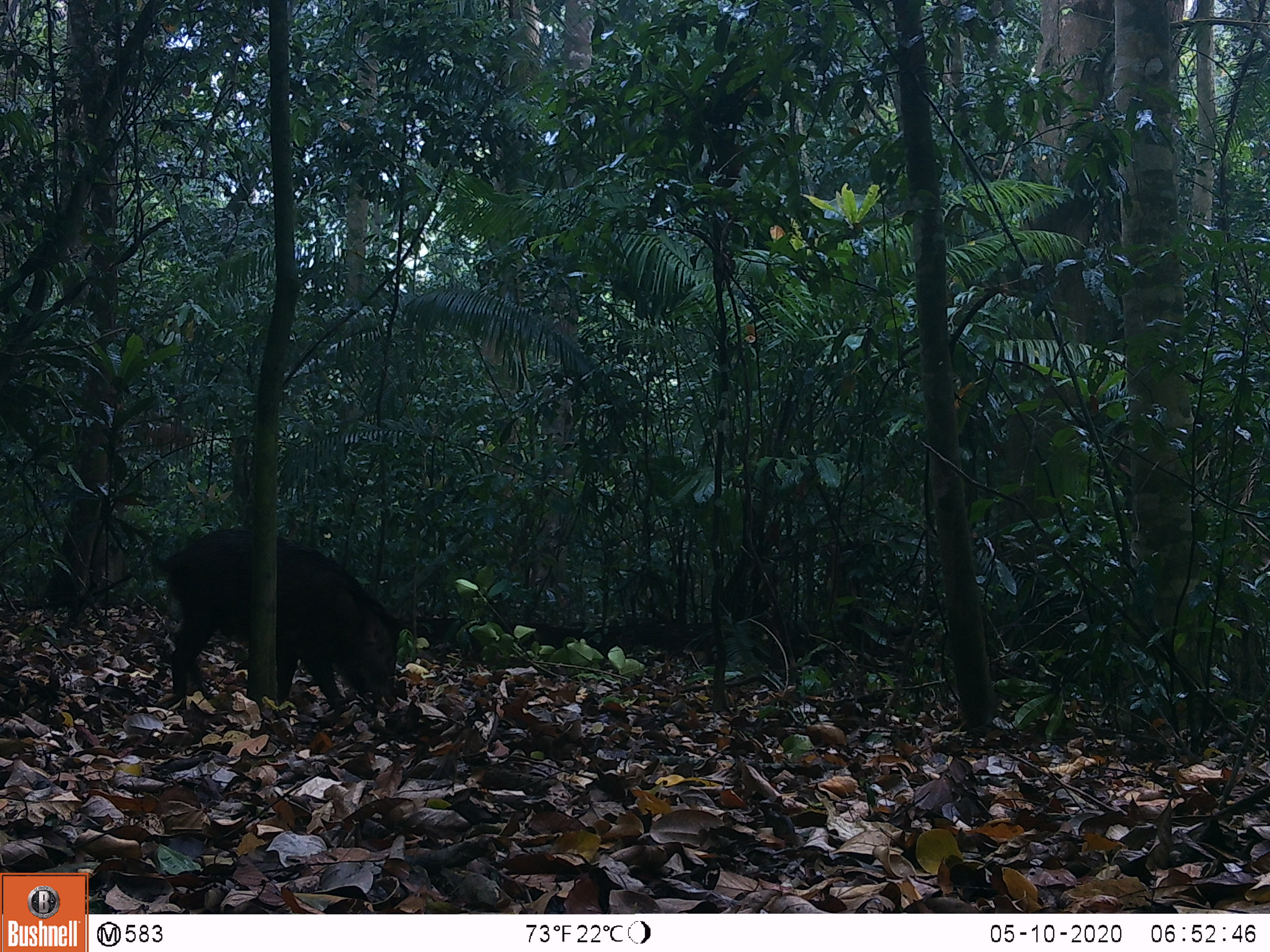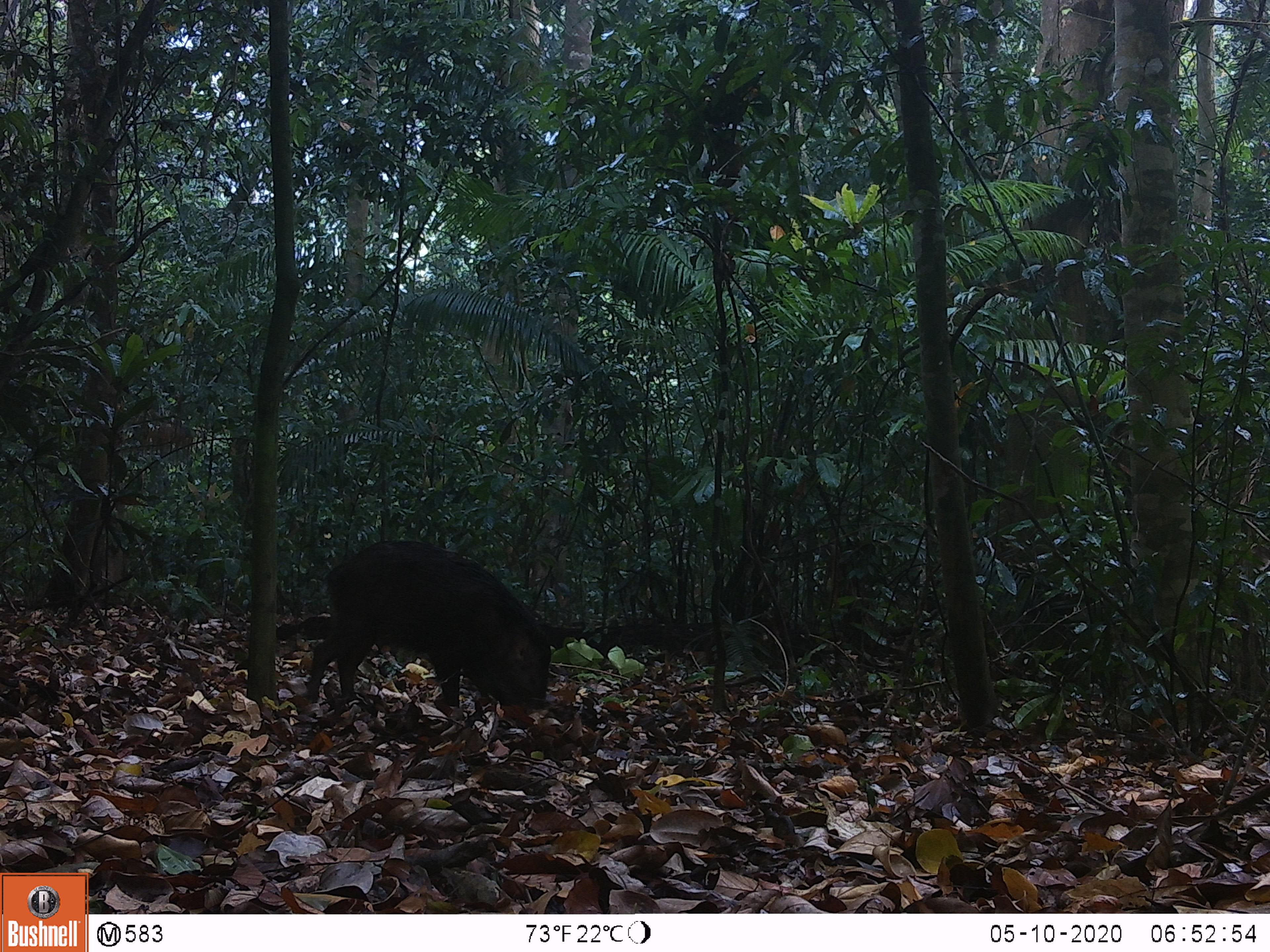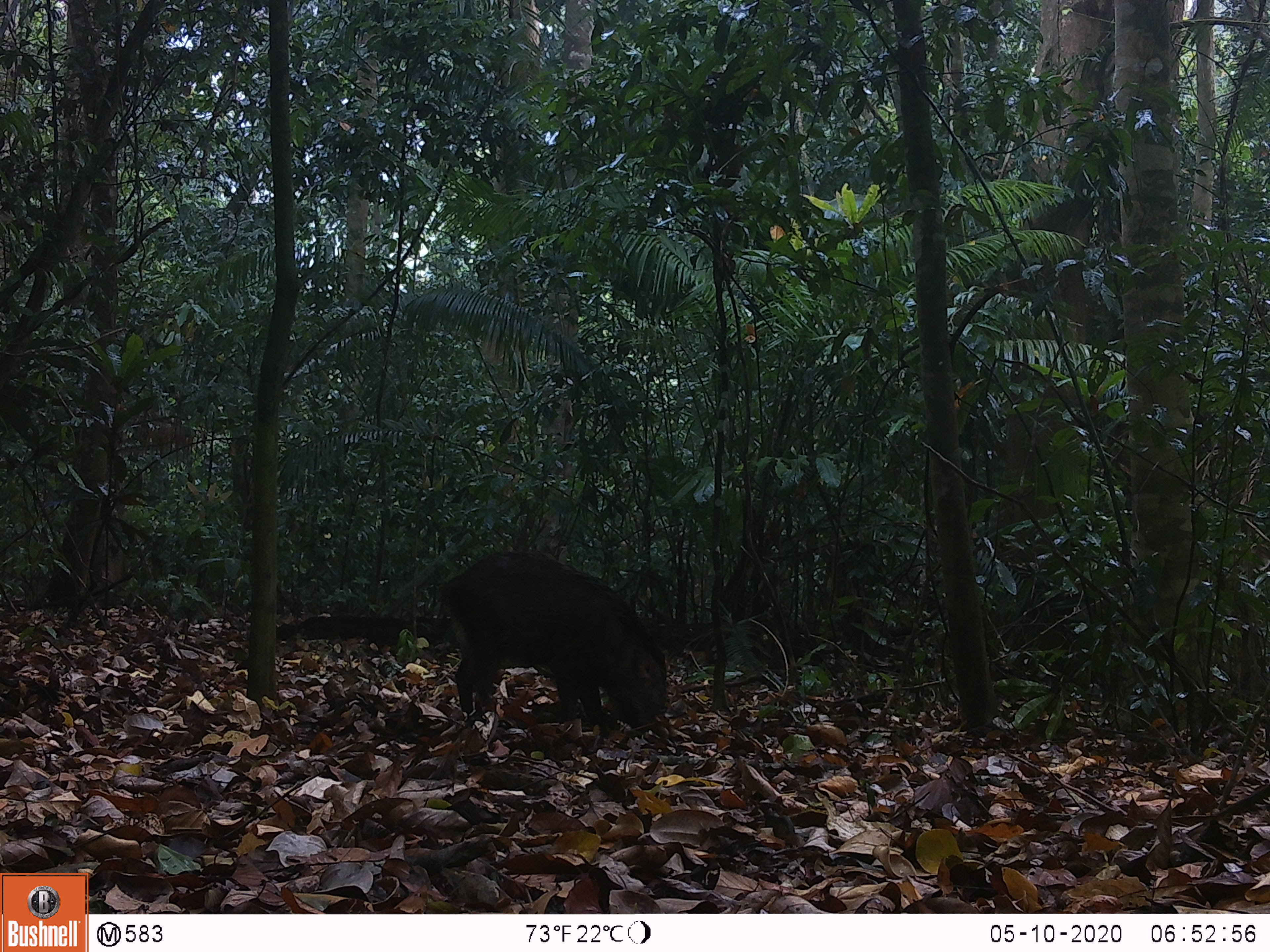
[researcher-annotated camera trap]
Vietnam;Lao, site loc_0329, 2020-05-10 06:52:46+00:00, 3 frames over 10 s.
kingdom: Animalia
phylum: Chordata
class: Mammalia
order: Artiodactyla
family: Suidae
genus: Sus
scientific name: Sus scrofa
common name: eurasian wild pig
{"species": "eurasian wild pig (Sus scrofa)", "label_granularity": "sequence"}